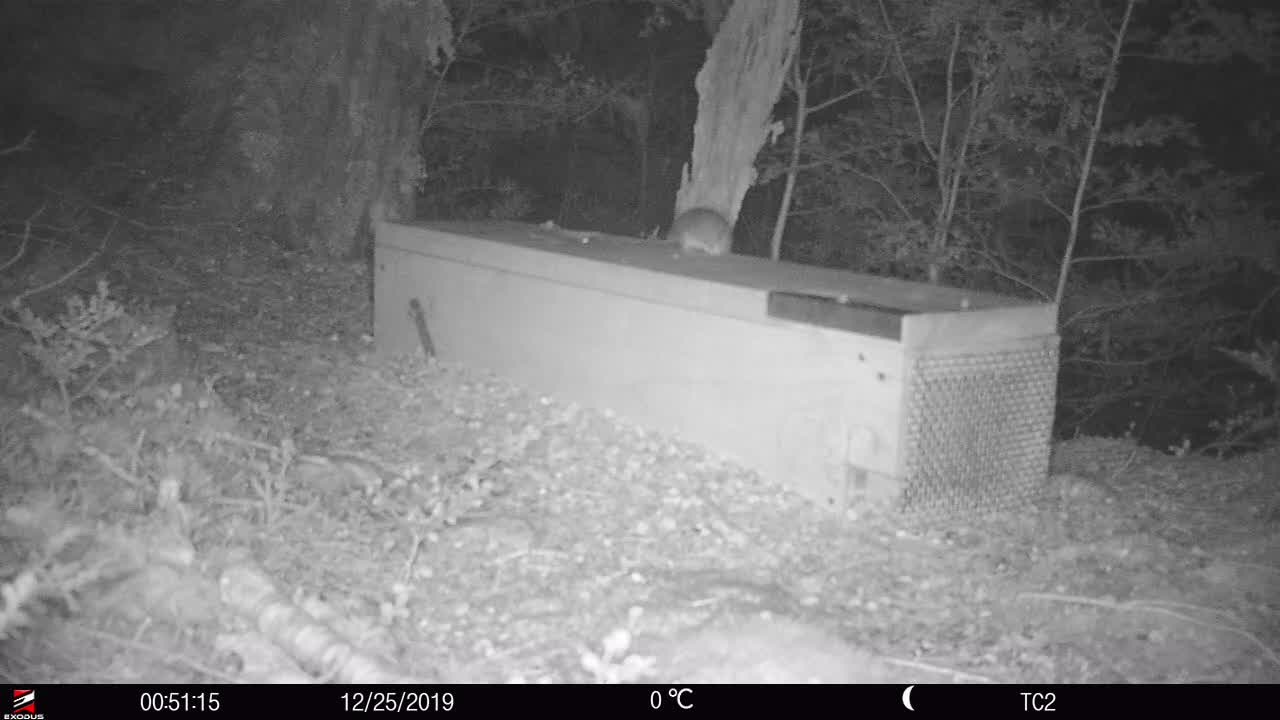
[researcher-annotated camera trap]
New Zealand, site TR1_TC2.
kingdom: Animalia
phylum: Chordata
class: Mammalia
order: Rodentia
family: Muridae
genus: Rattus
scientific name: Rattus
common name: rat